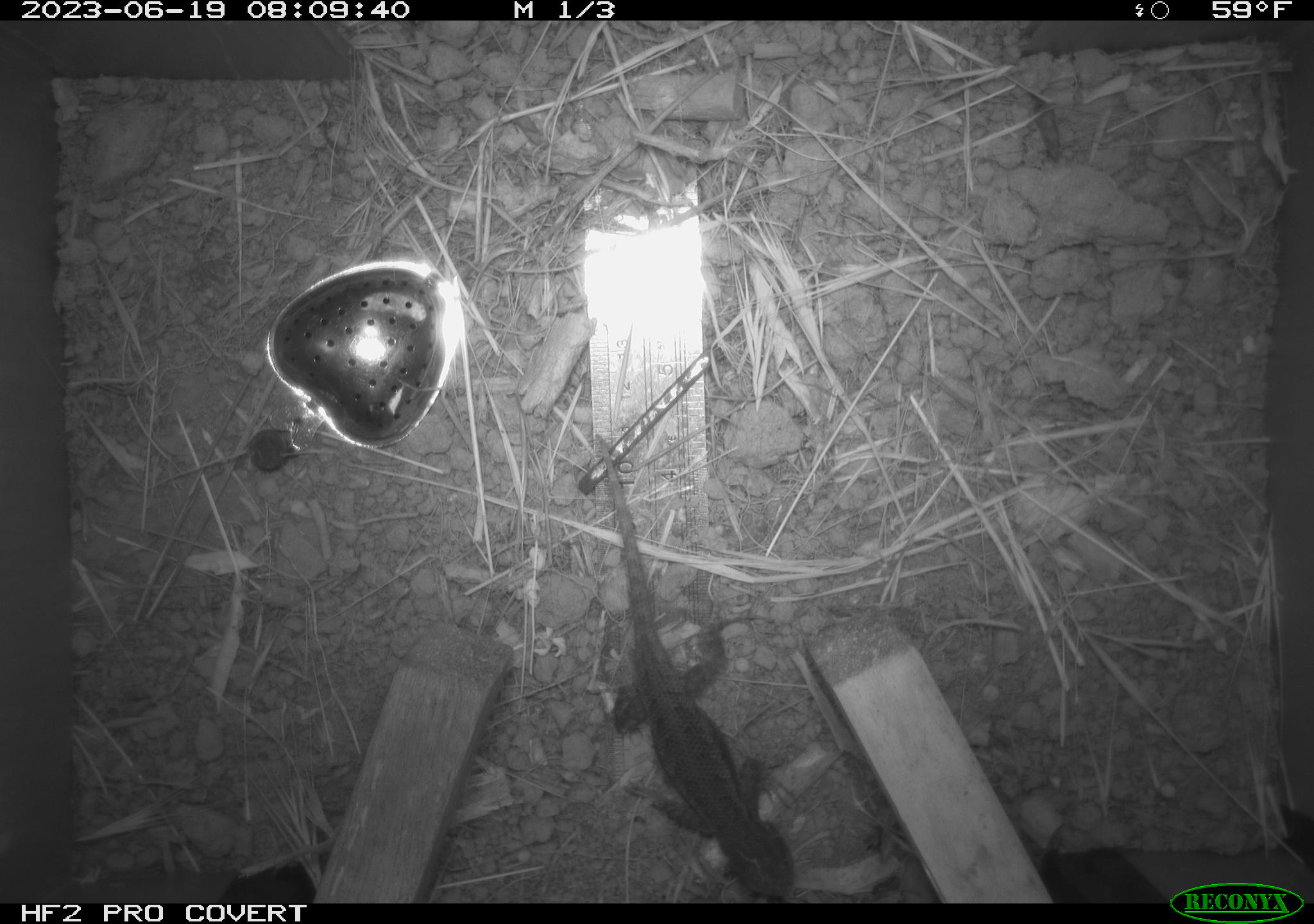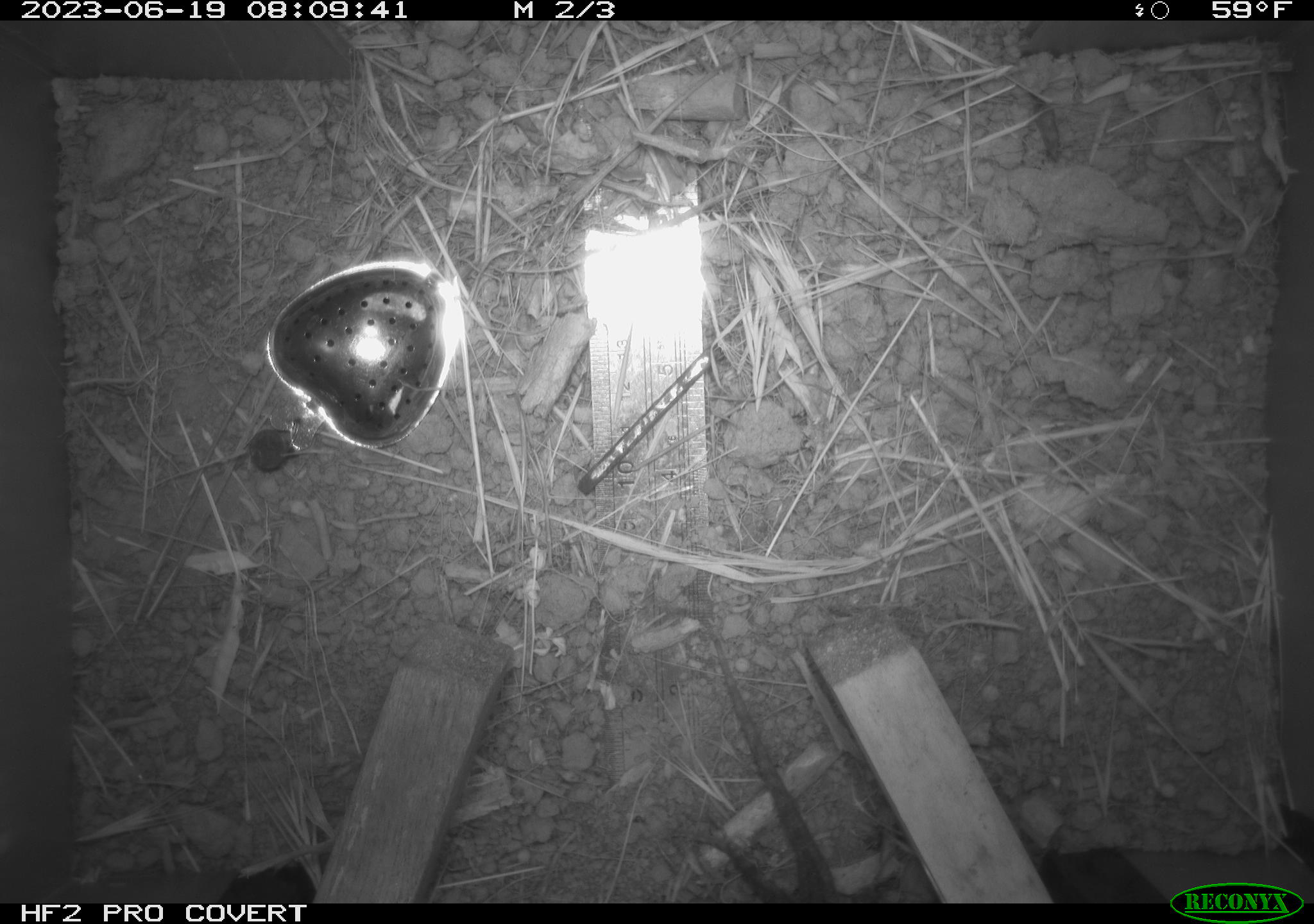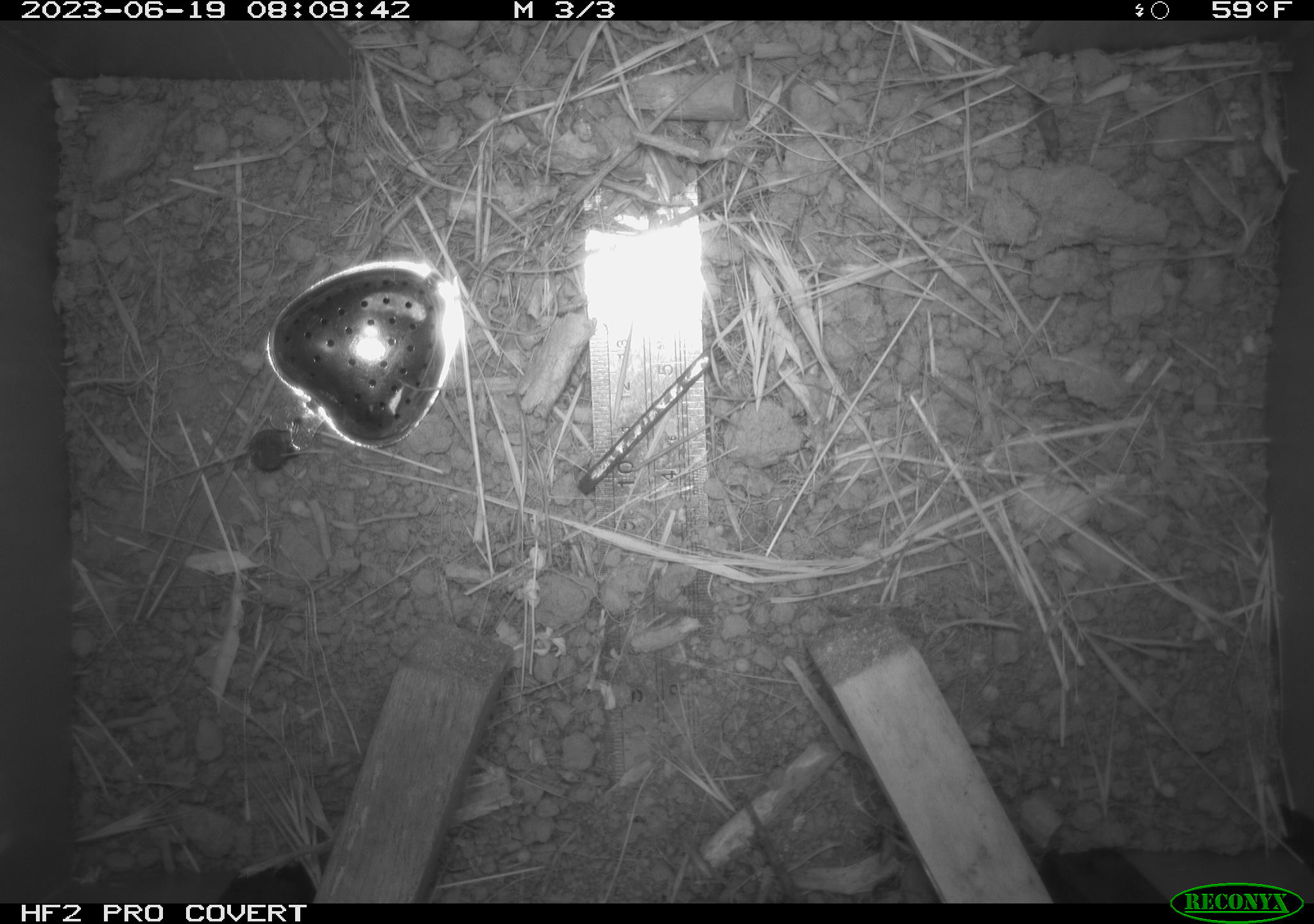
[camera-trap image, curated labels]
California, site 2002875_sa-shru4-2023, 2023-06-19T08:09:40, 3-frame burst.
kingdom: Animalia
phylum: Chordata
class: Reptilia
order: Squamata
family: Phrynosomatidae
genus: Sceloporus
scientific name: Sceloporus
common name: spiny lizards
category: sceloporus species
Sceloporus species (spiny lizards) (Sceloporus).